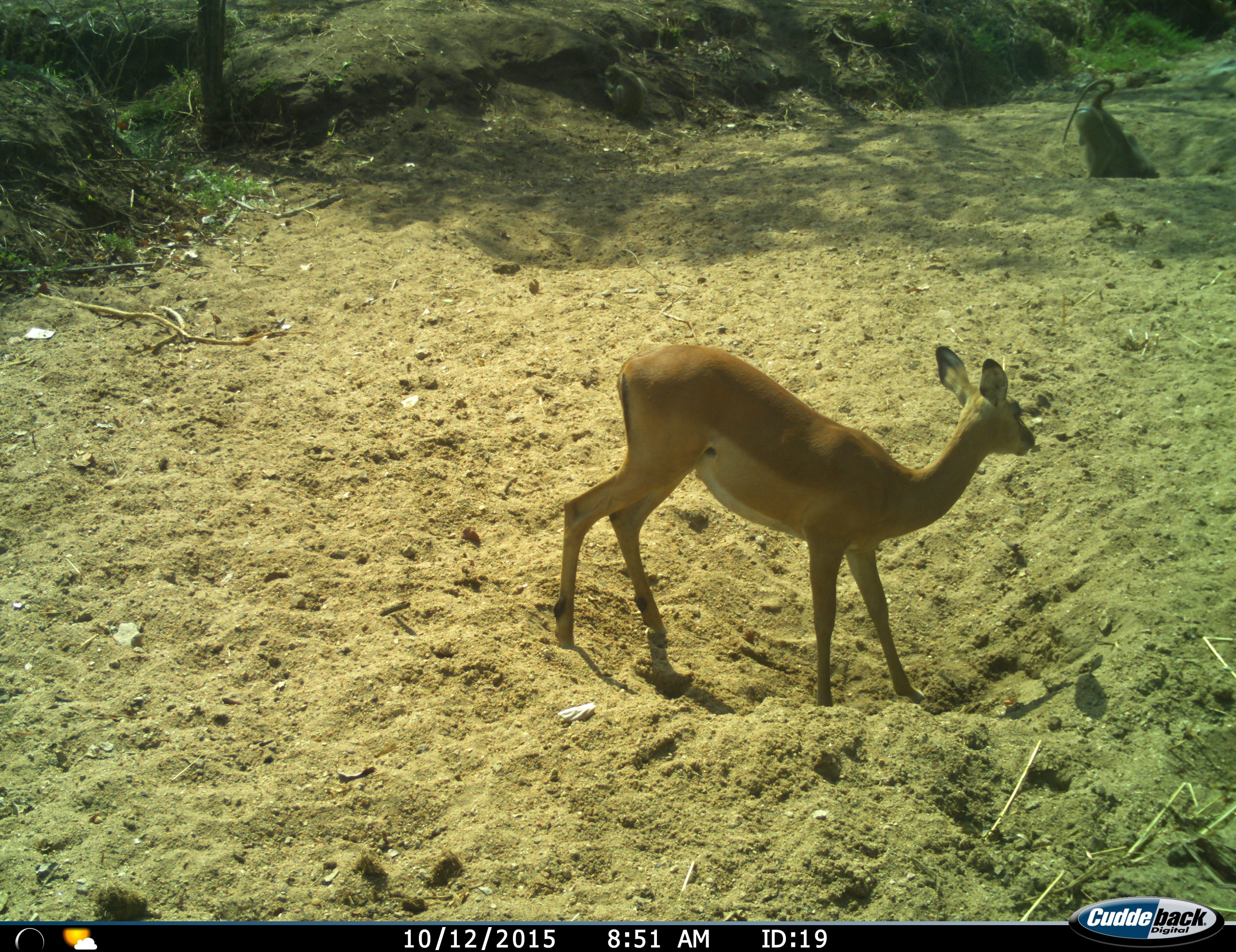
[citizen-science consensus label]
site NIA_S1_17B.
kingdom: Animalia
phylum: Chordata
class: Mammalia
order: Primates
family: Cercopithecidae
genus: Papio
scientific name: Papio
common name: baboon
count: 1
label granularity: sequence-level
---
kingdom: Animalia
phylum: Chordata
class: Mammalia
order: Artiodactyla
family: Bovidae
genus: Aepyceros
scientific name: Aepyceros melampus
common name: impala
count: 1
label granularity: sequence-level